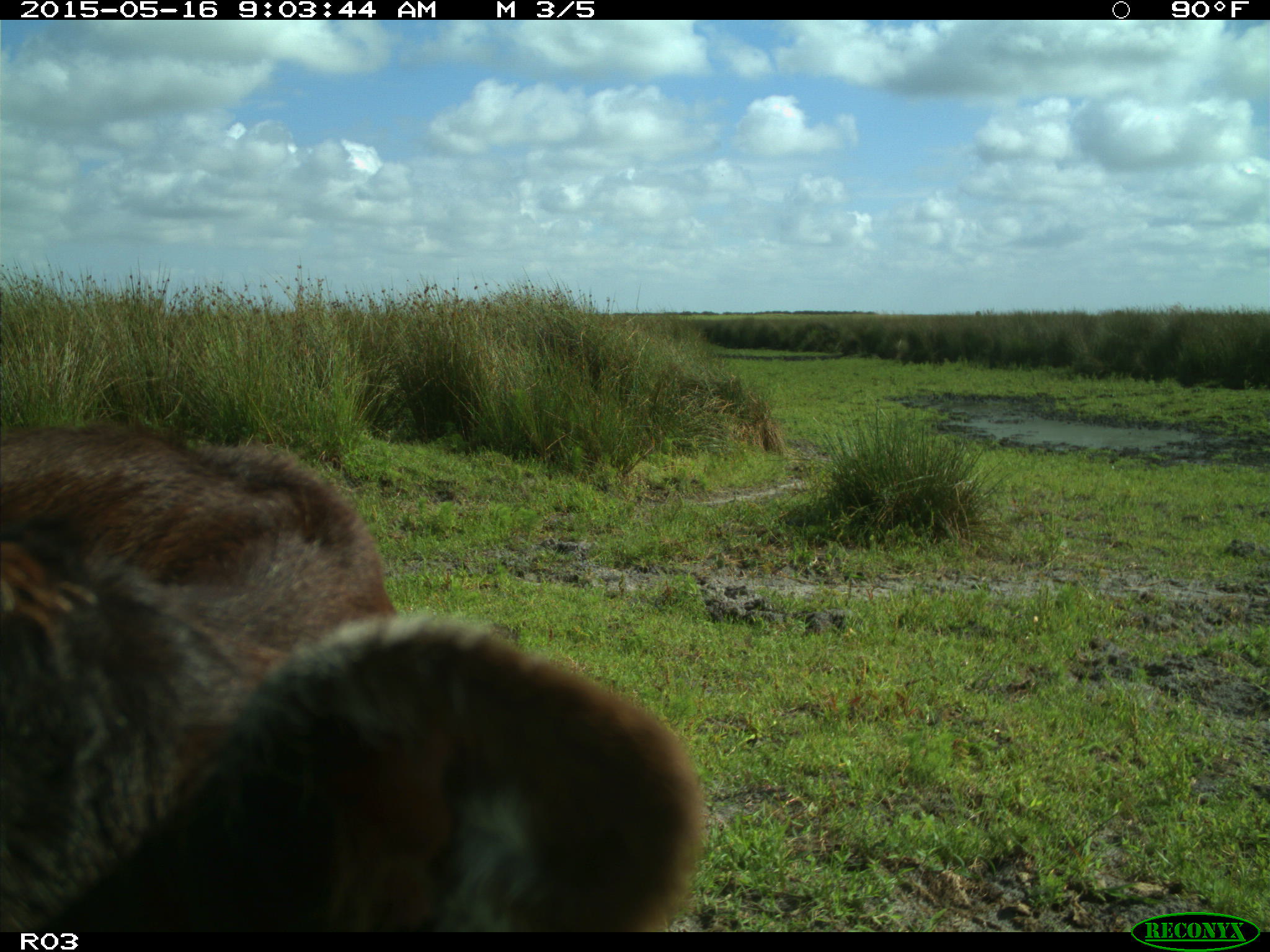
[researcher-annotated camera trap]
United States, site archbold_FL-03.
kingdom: Animalia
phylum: Chordata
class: Mammalia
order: Artiodactyla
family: Bovidae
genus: Bos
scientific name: Bos taurus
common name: domestic cow